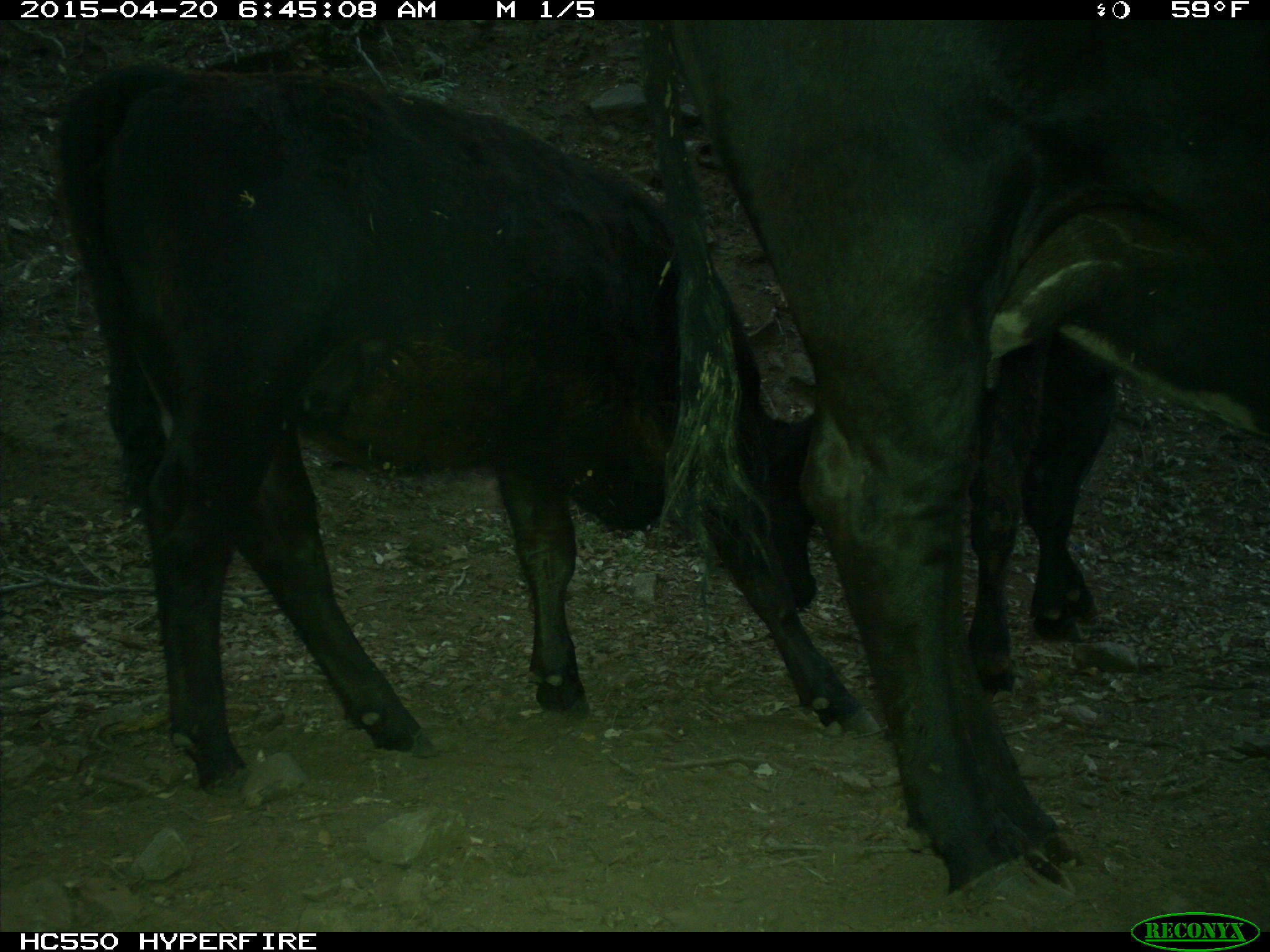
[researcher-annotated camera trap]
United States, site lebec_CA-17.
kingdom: Animalia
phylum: Chordata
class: Mammalia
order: Artiodactyla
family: Bovidae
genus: Bos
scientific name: Bos taurus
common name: domestic cow